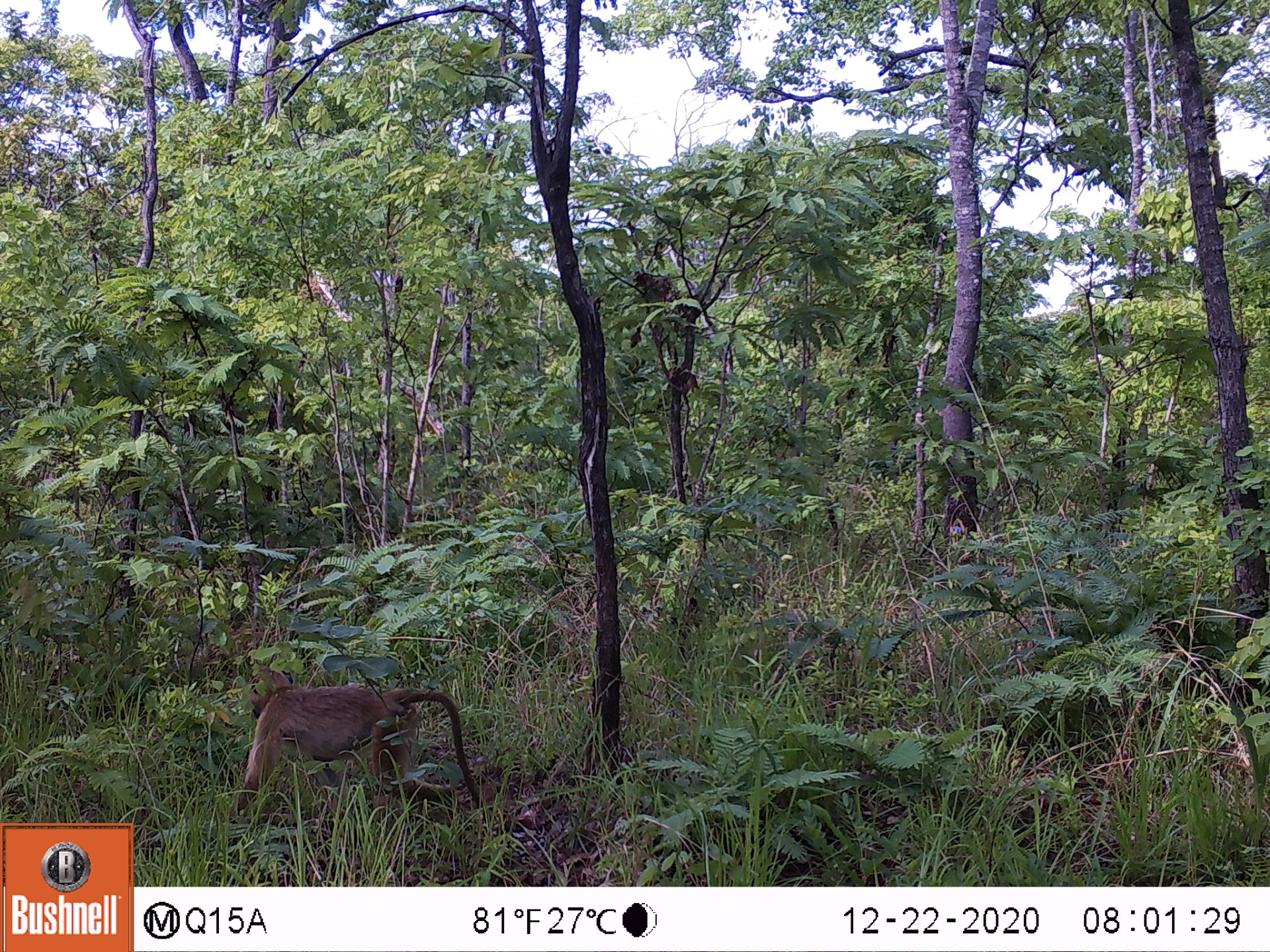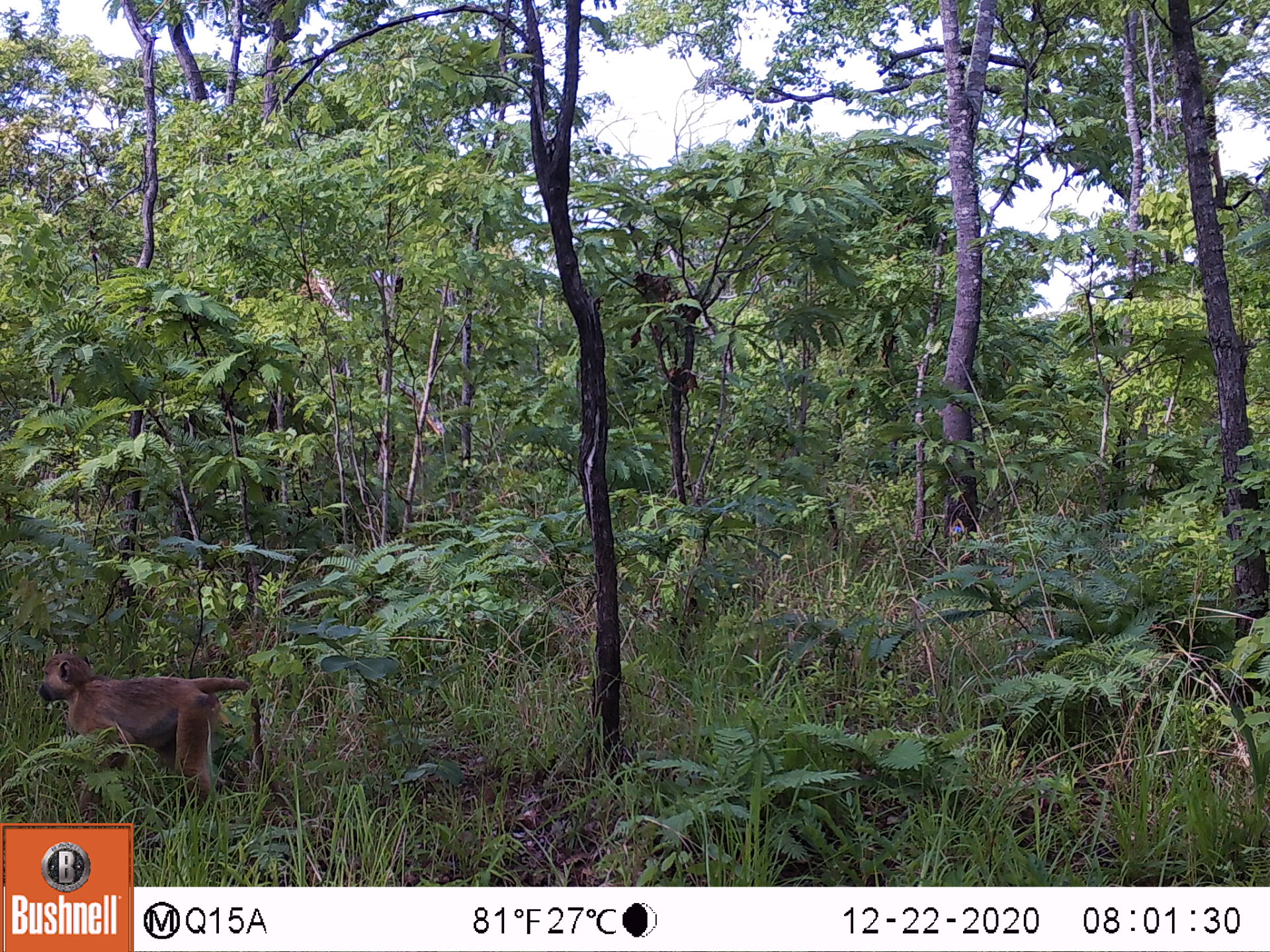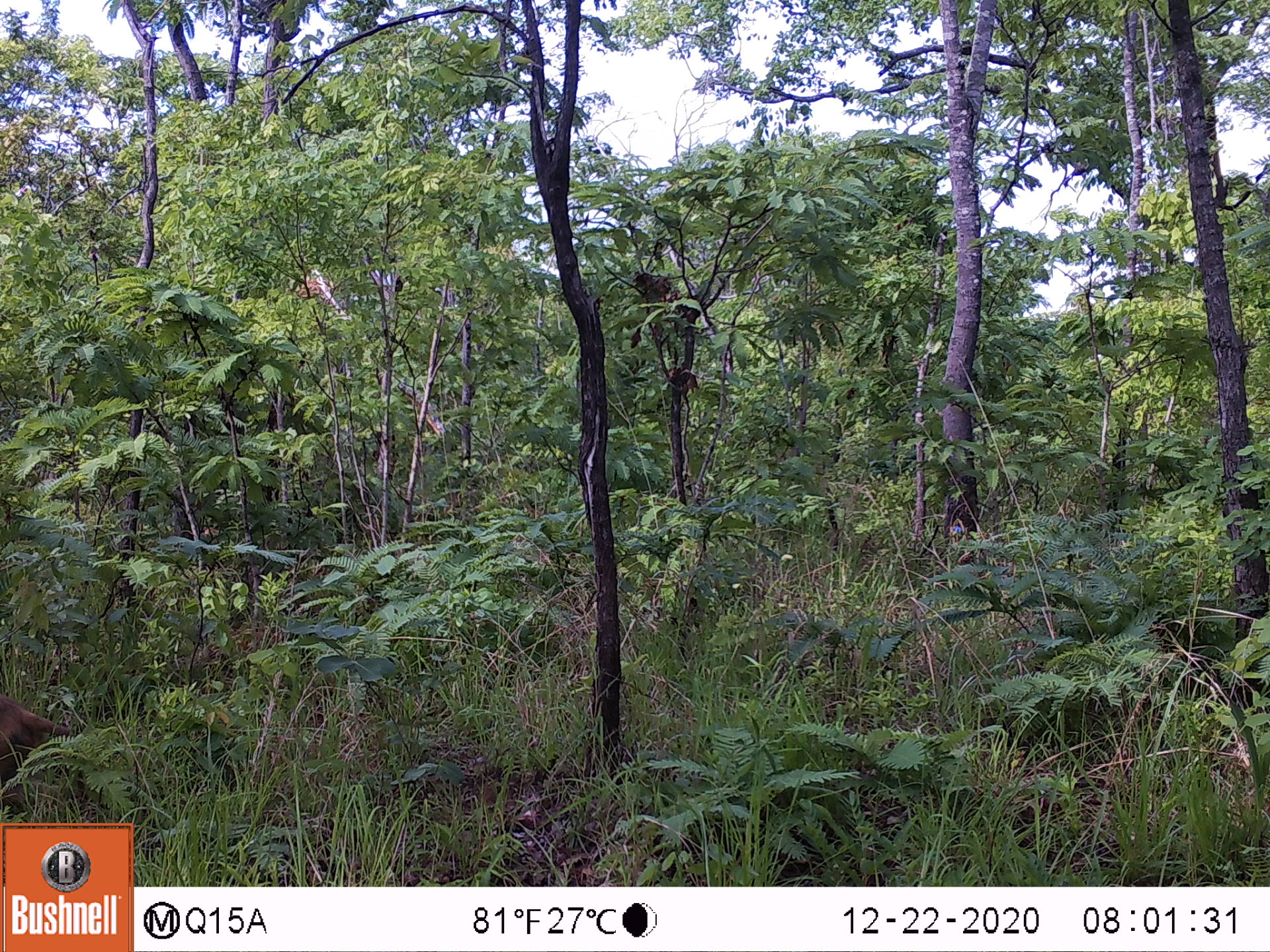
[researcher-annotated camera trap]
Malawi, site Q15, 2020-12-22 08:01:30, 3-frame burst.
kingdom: Animalia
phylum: Chordata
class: Mammalia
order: Primates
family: Cercopithecidae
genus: Papio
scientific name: Papio cynocephalus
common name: yellow baboon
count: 1